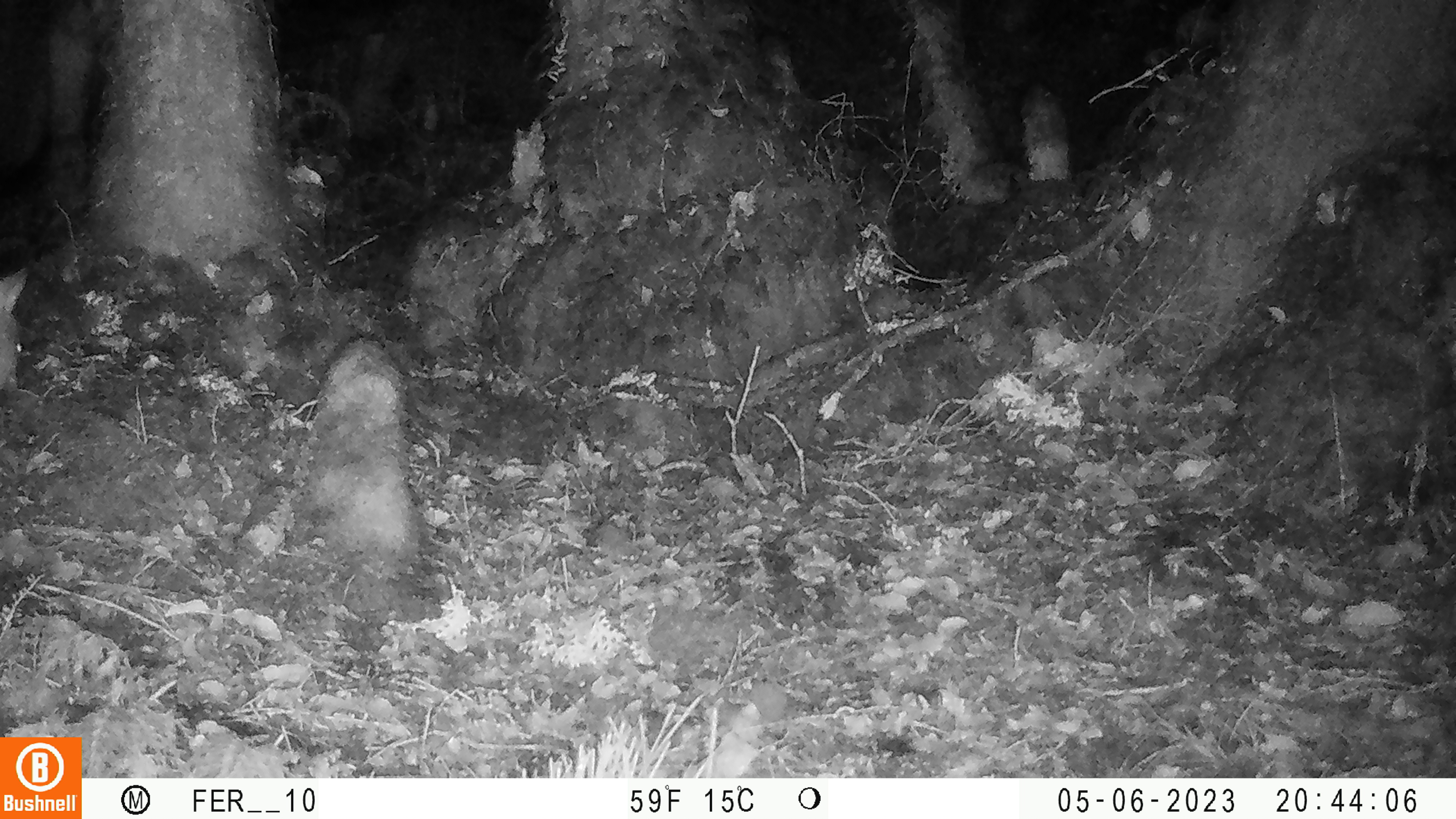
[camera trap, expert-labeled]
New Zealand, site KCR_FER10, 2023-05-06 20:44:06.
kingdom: Animalia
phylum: Chordata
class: Mammalia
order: Diprotodontia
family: Phalangeridae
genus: Trichosurus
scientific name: Trichosurus vulpecula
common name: common brushtail possum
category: possum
Possum (common brushtail possum) (Trichosurus vulpecula).